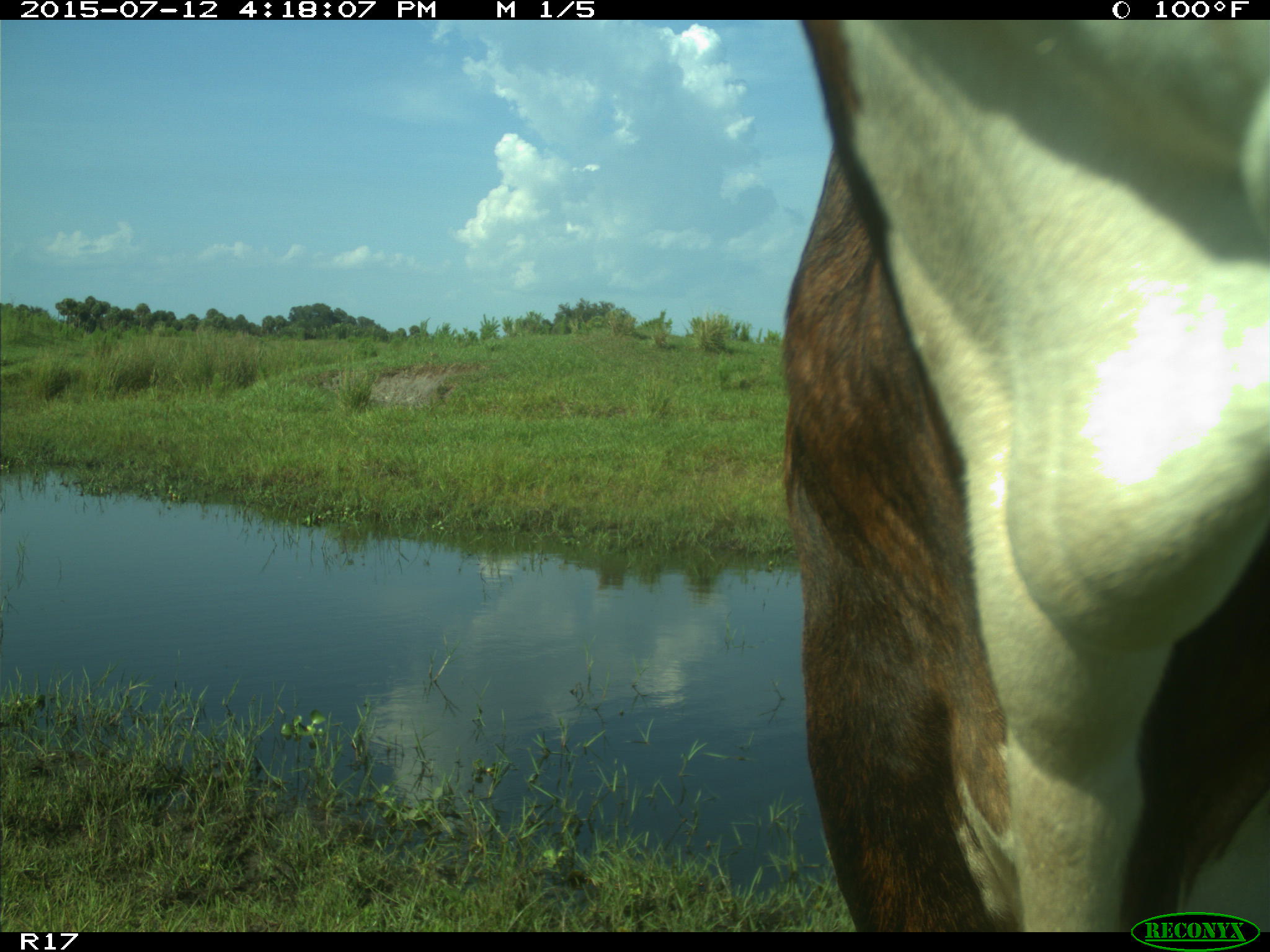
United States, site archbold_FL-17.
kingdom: Animalia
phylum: Chordata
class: Mammalia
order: Artiodactyla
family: Bovidae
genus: Bos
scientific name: Bos taurus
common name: domestic cow